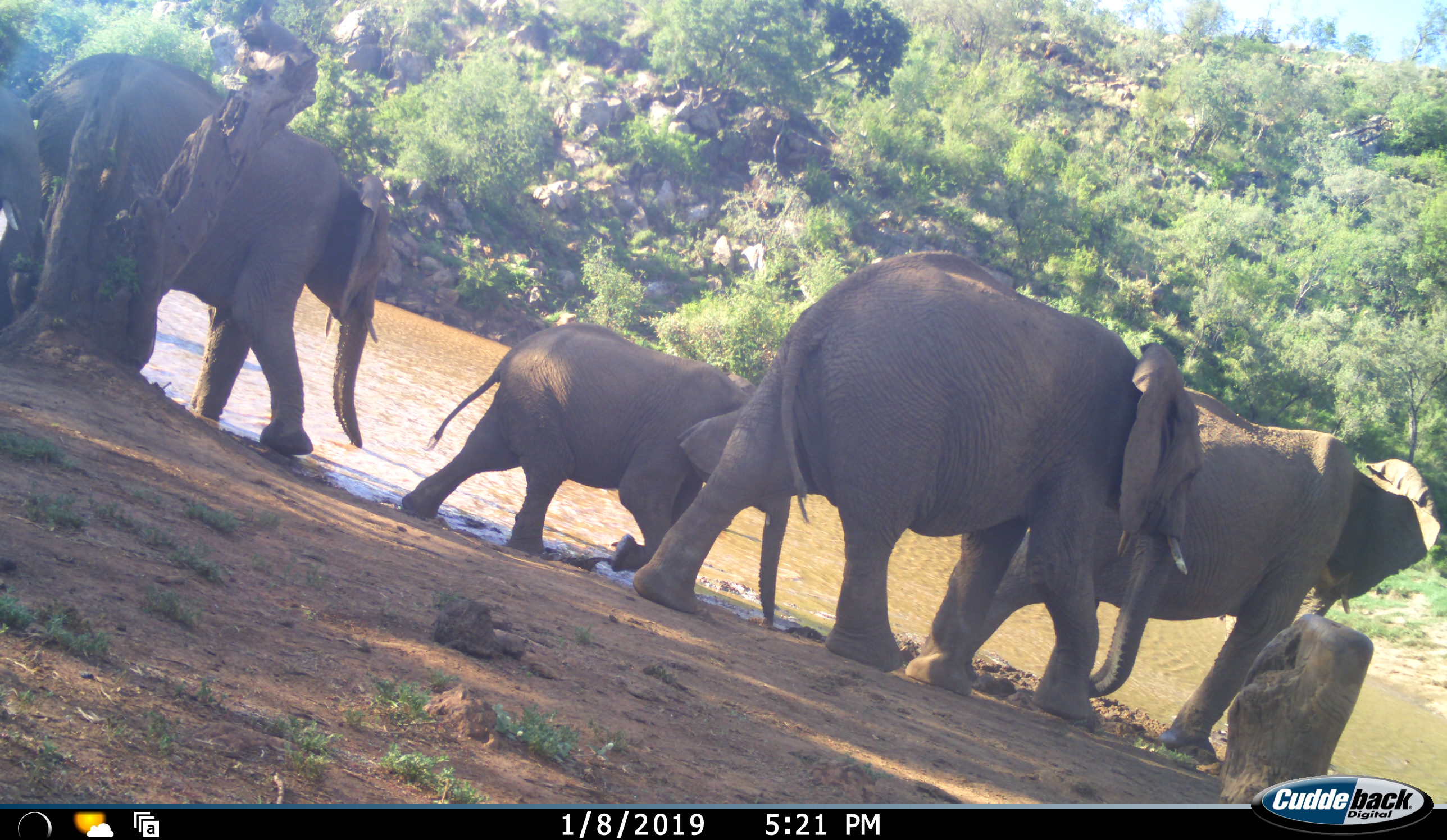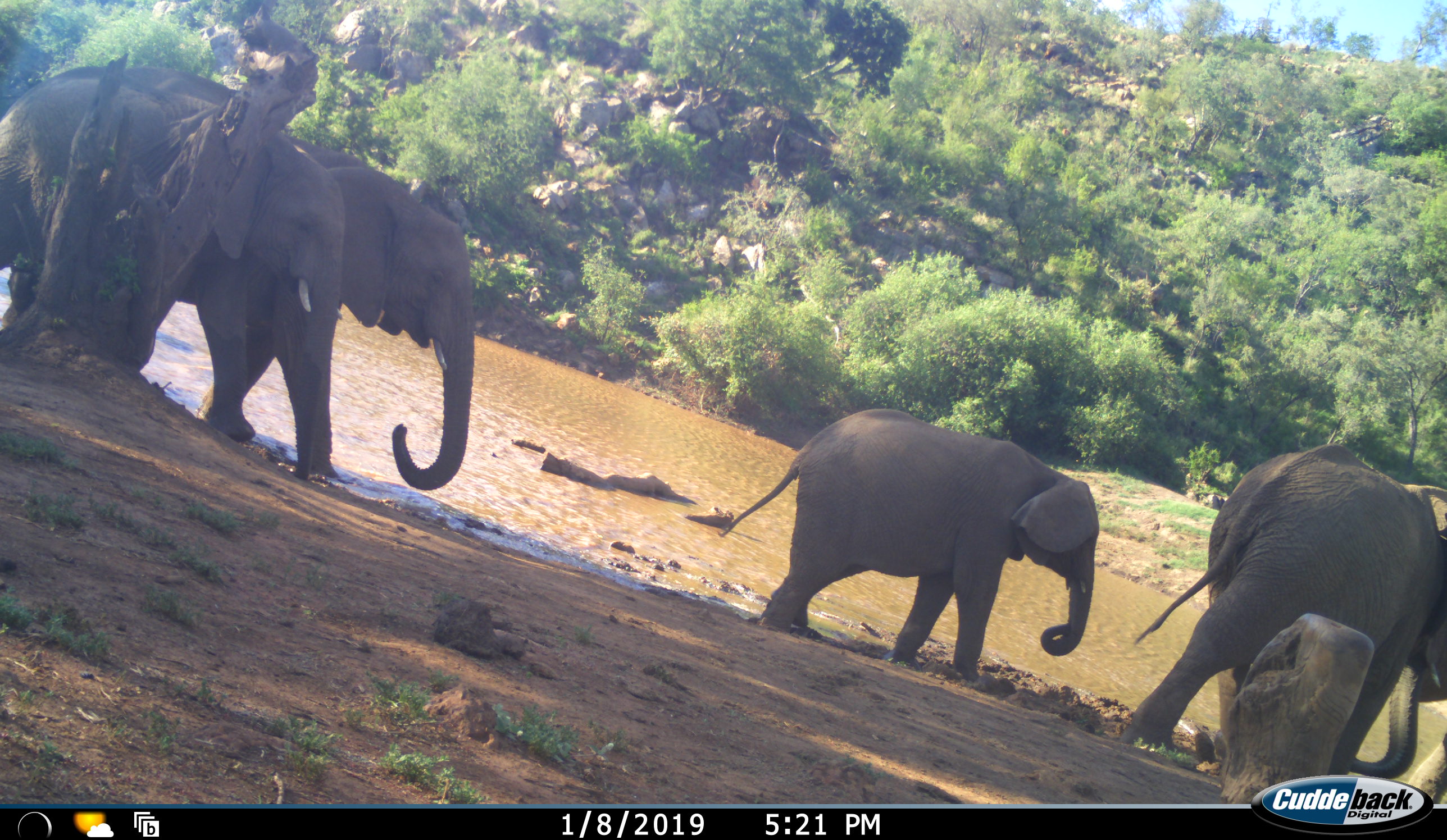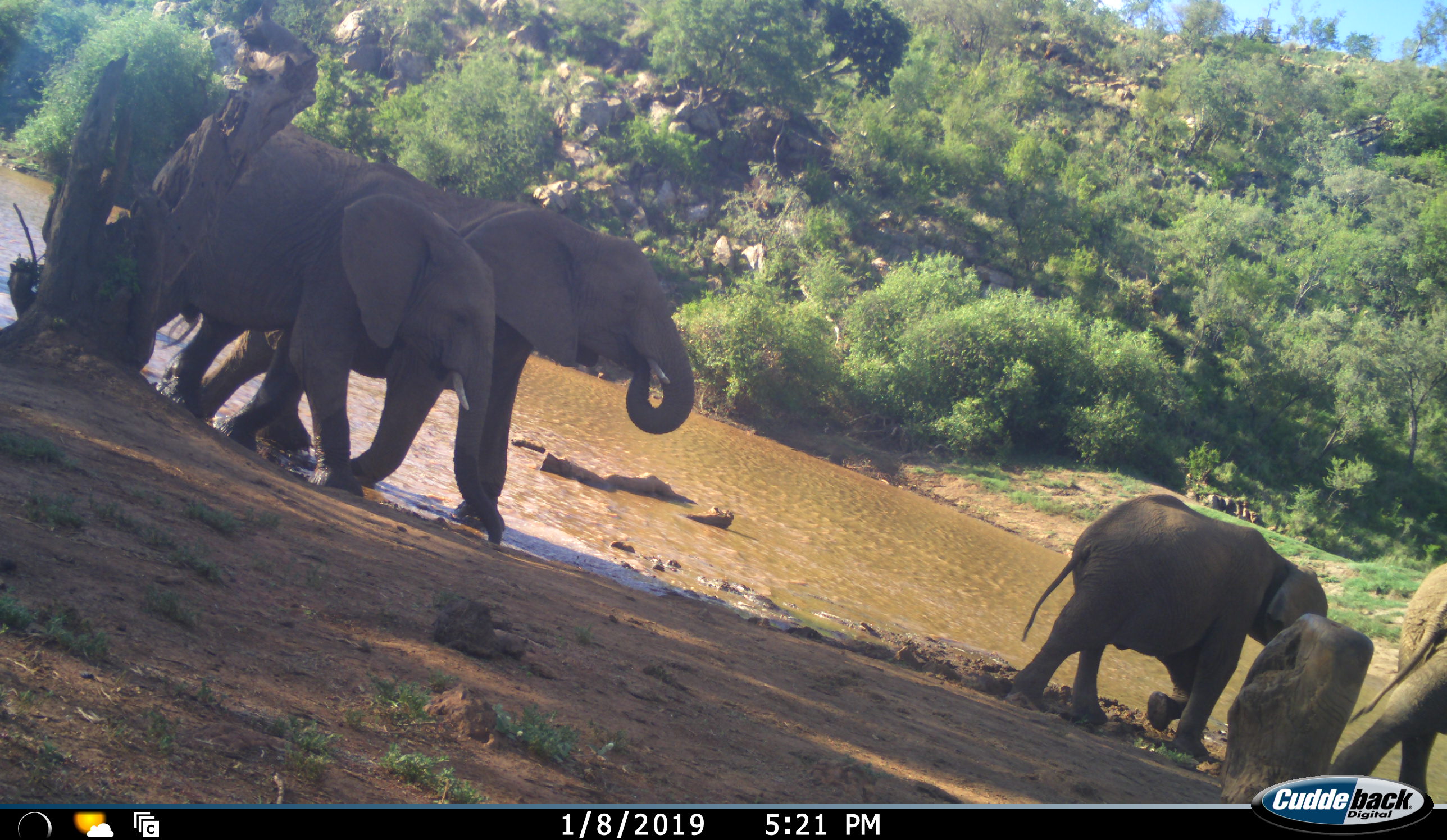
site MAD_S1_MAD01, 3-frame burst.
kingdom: Animalia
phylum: Chordata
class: Mammalia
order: Proboscidea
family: Elephantidae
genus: Loxodonta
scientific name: Loxodonta africana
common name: african bush elephant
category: elephant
Elephant (african bush elephant) (Loxodonta africana), count 5. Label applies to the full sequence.